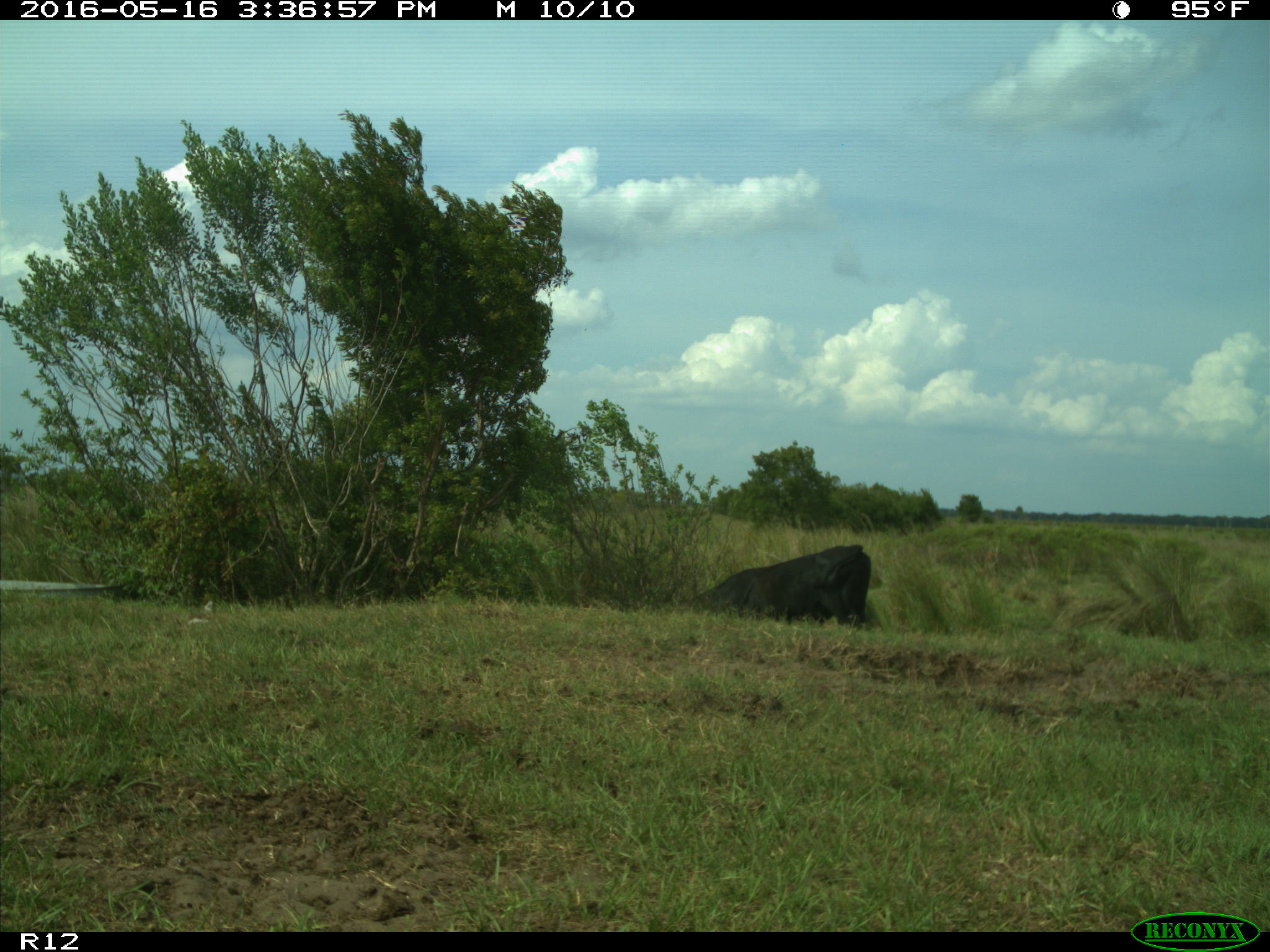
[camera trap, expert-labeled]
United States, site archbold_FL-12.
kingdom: Animalia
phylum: Chordata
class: Mammalia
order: Artiodactyla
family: Bovidae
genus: Bos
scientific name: Bos taurus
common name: domestic cow